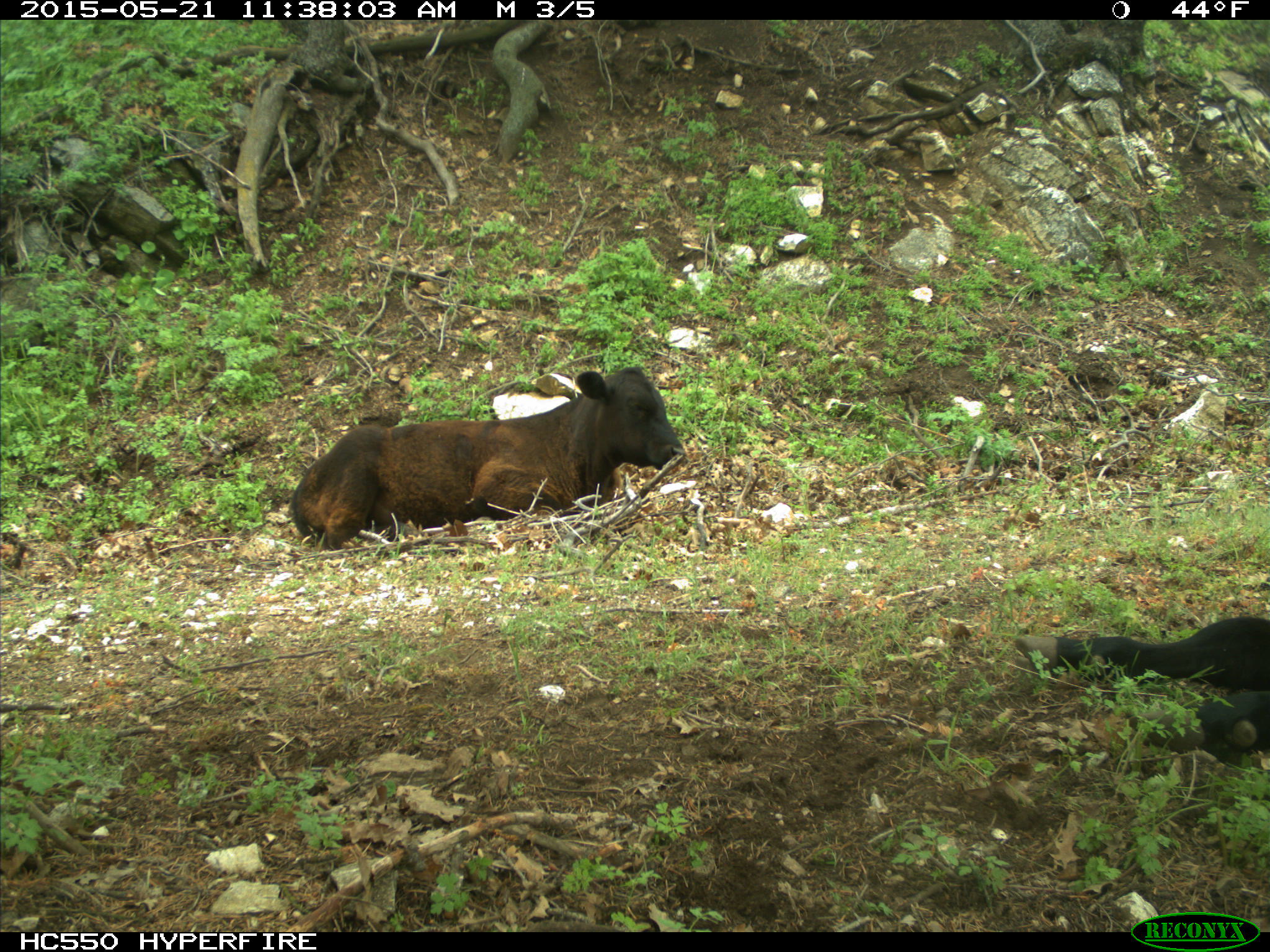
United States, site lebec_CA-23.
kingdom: Animalia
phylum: Chordata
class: Mammalia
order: Artiodactyla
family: Bovidae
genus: Bos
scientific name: Bos taurus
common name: domestic cow